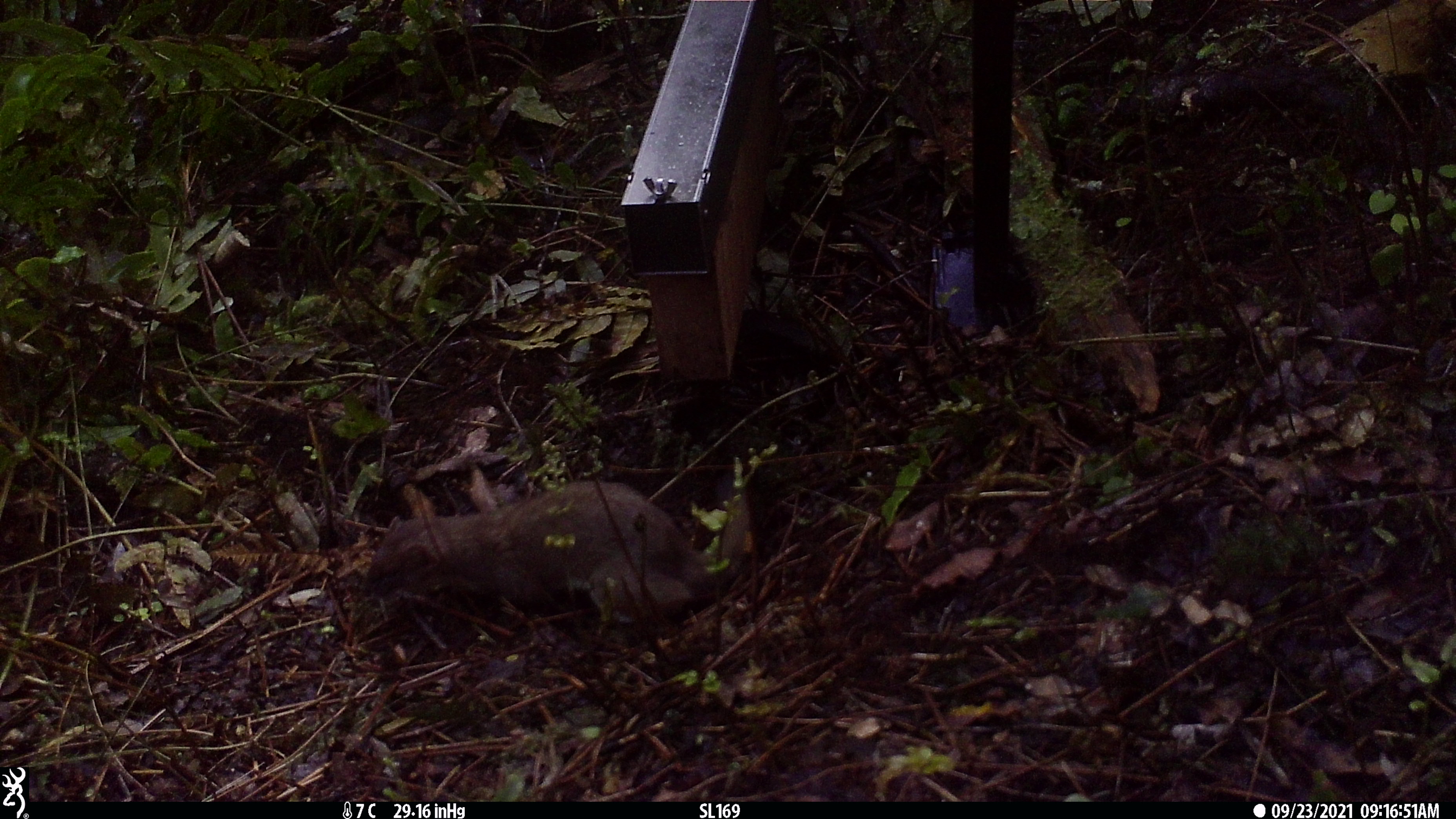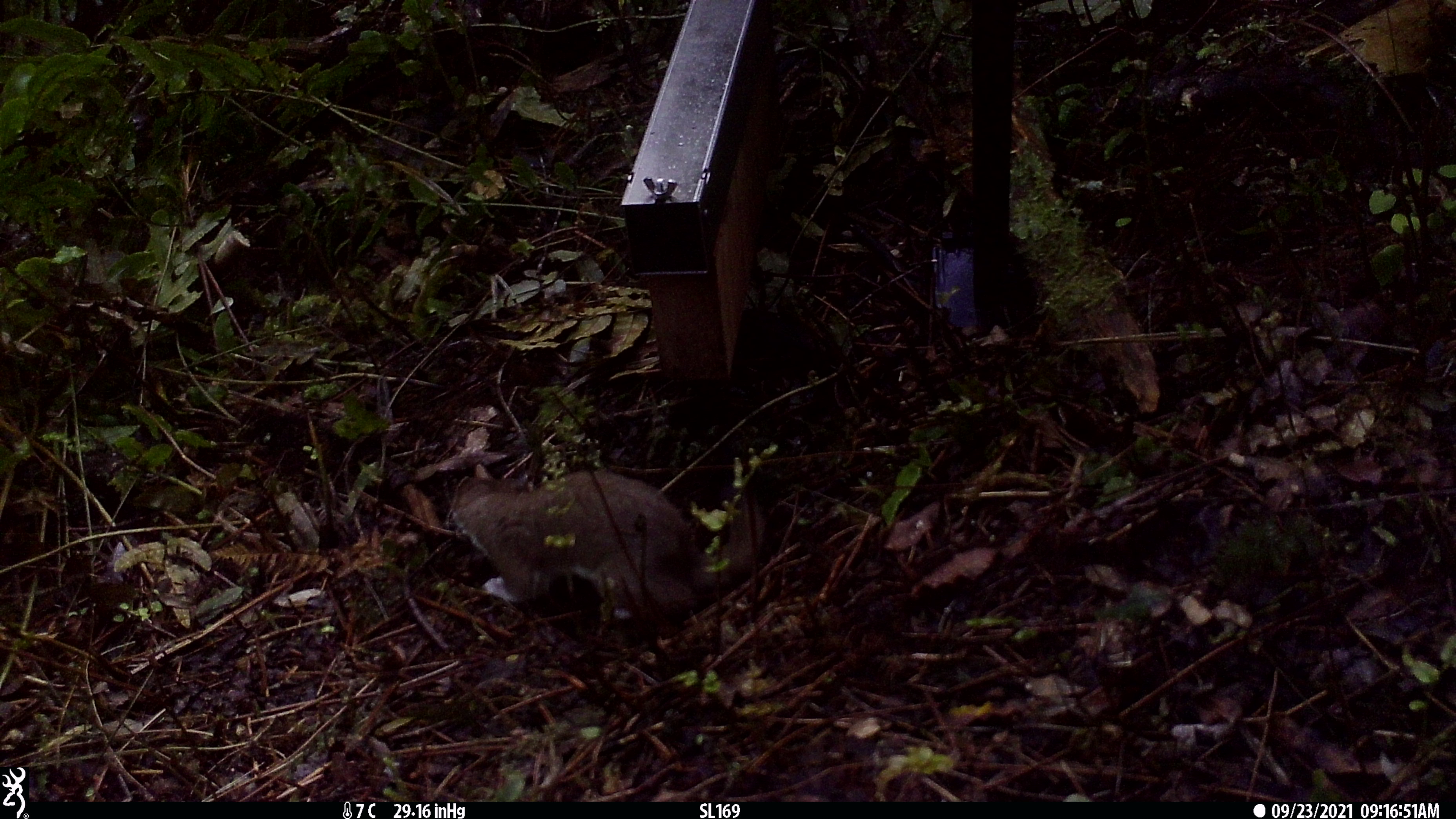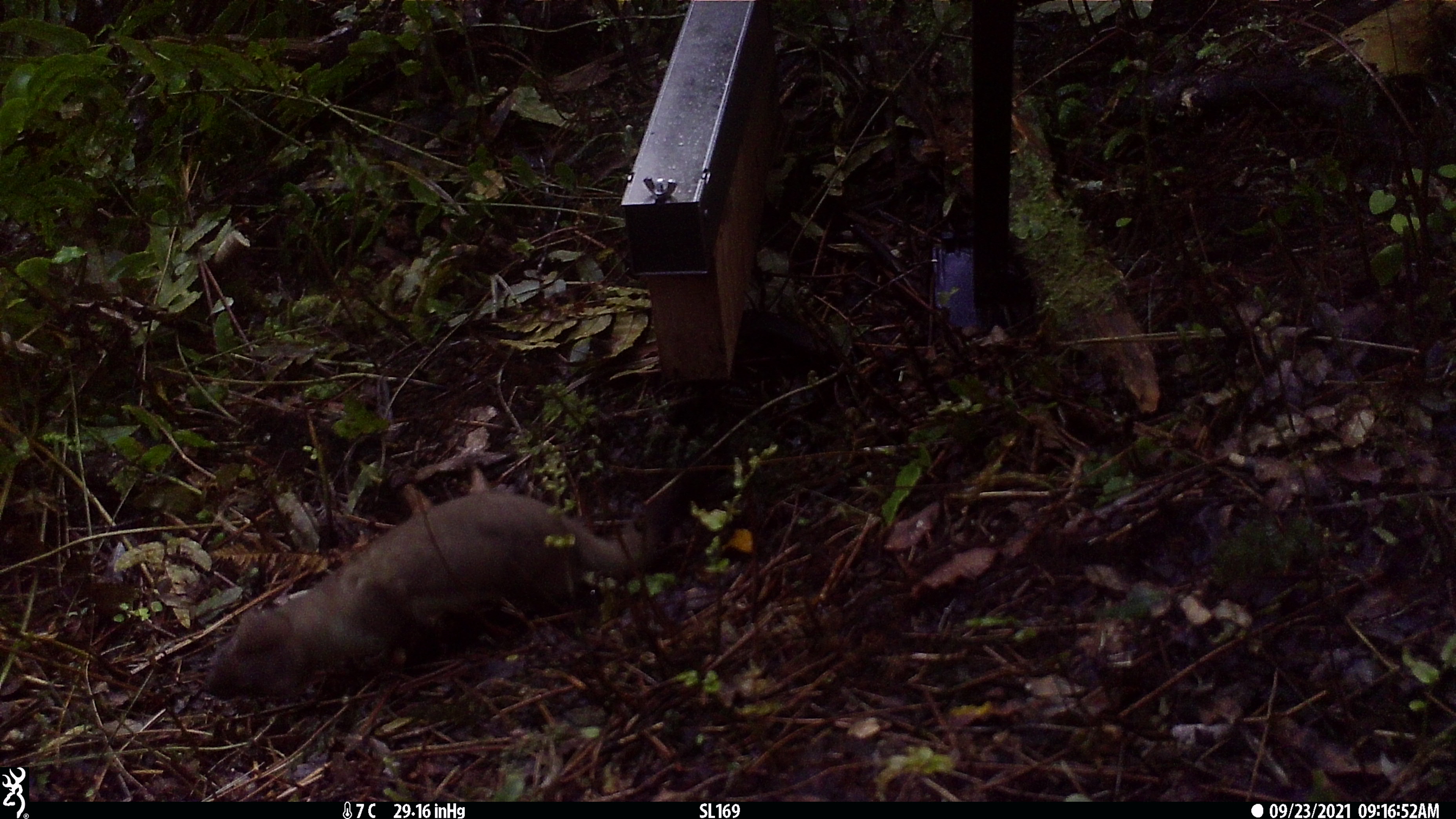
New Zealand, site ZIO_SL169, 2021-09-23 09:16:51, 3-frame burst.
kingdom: Animalia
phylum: Chordata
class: Mammalia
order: Carnivora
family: Mustelidae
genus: Mustela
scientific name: Mustela erminea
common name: stoat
Stoat (Mustela erminea).